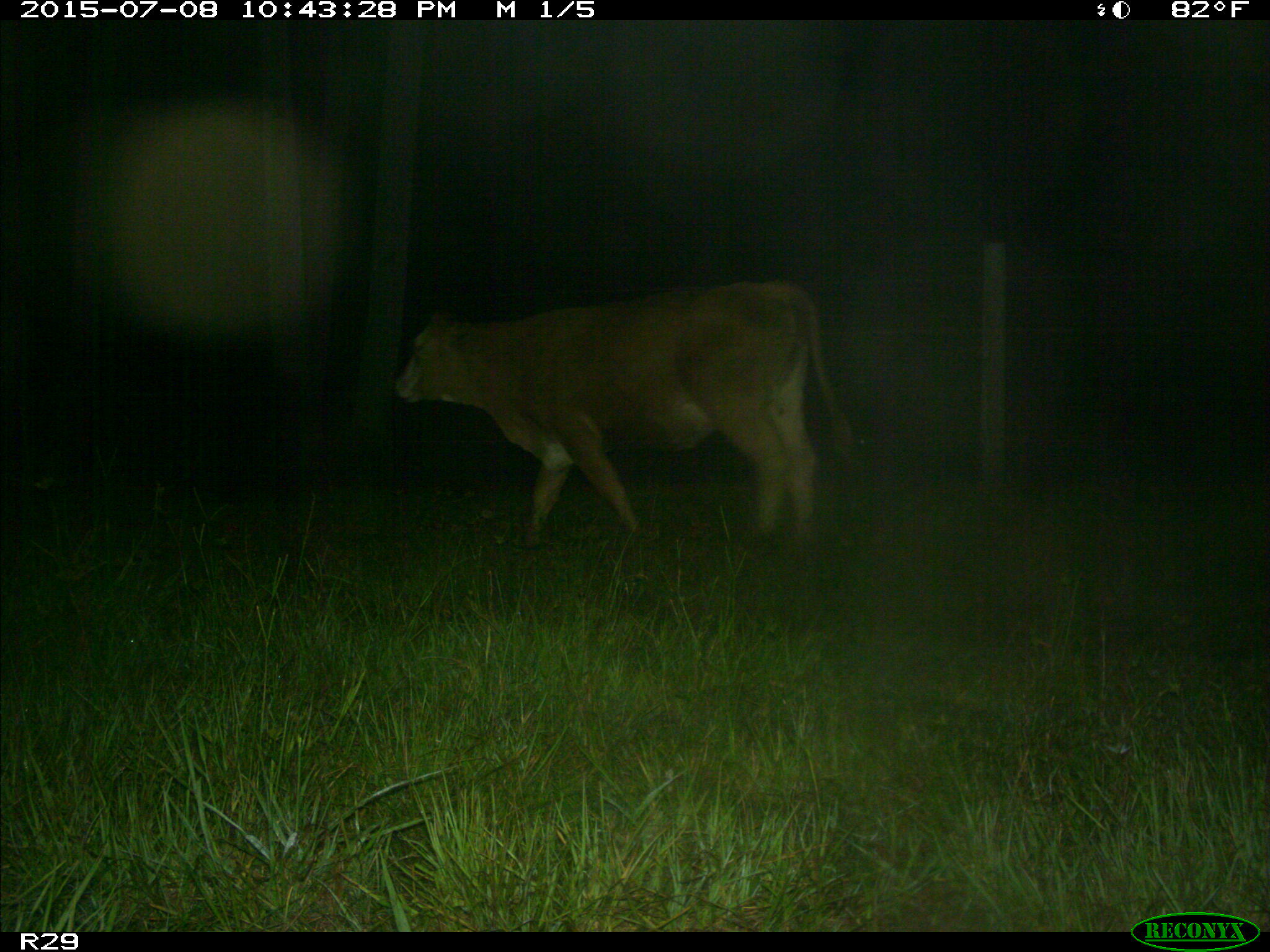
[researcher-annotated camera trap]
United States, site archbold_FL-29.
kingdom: Animalia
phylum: Chordata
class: Mammalia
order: Artiodactyla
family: Bovidae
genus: Bos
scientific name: Bos taurus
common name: domestic cow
Bos taurus (domestic cow).